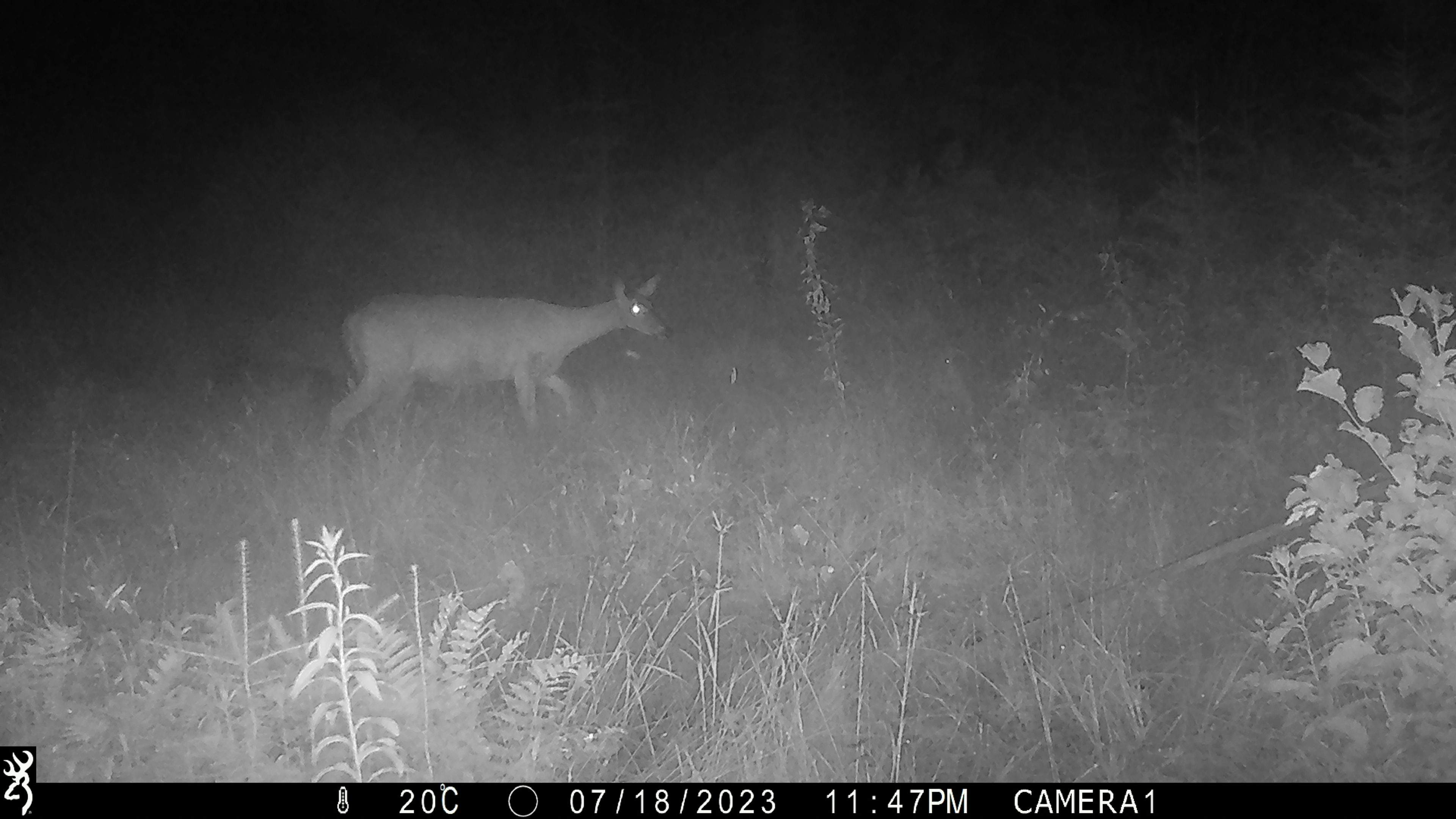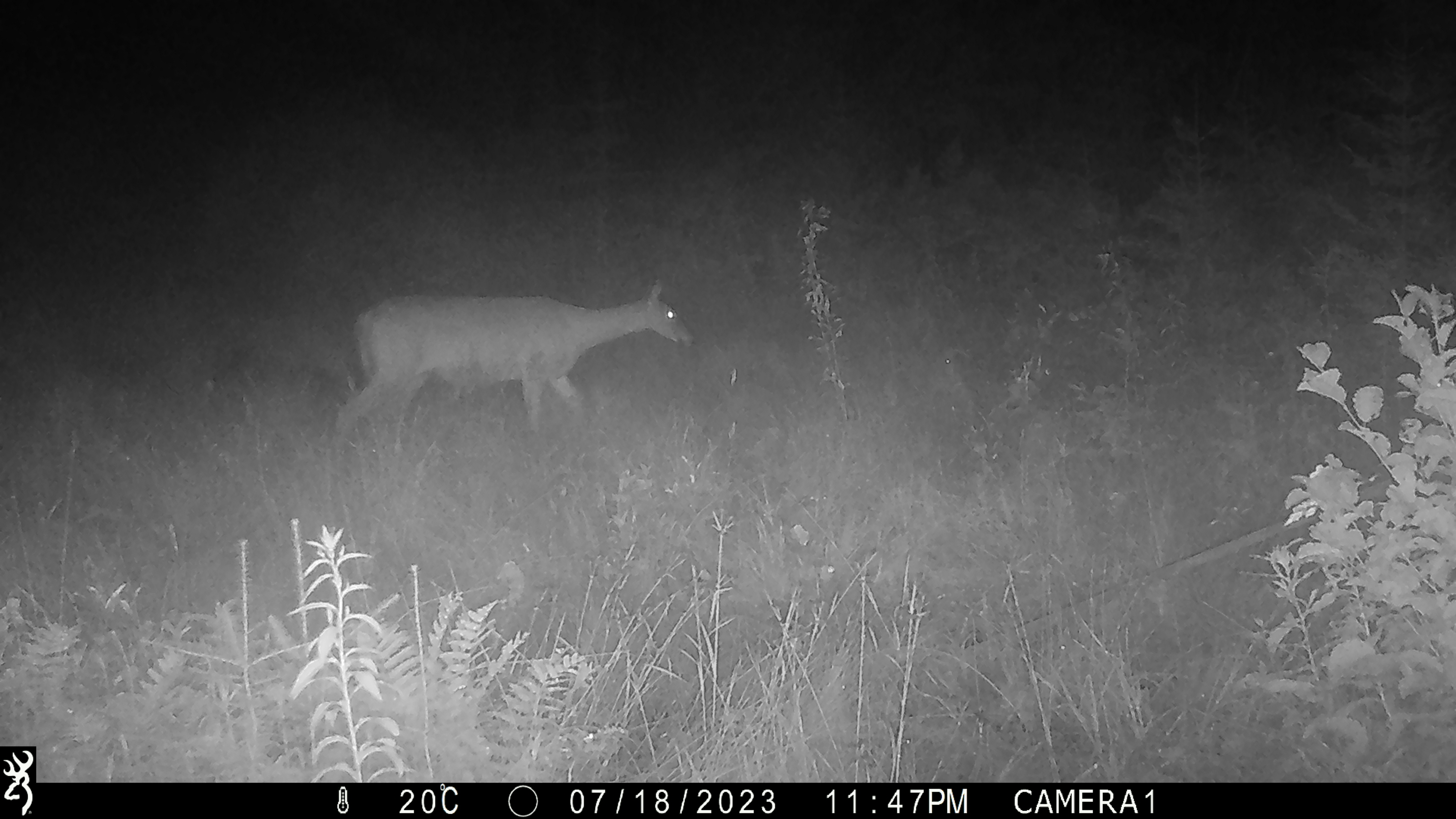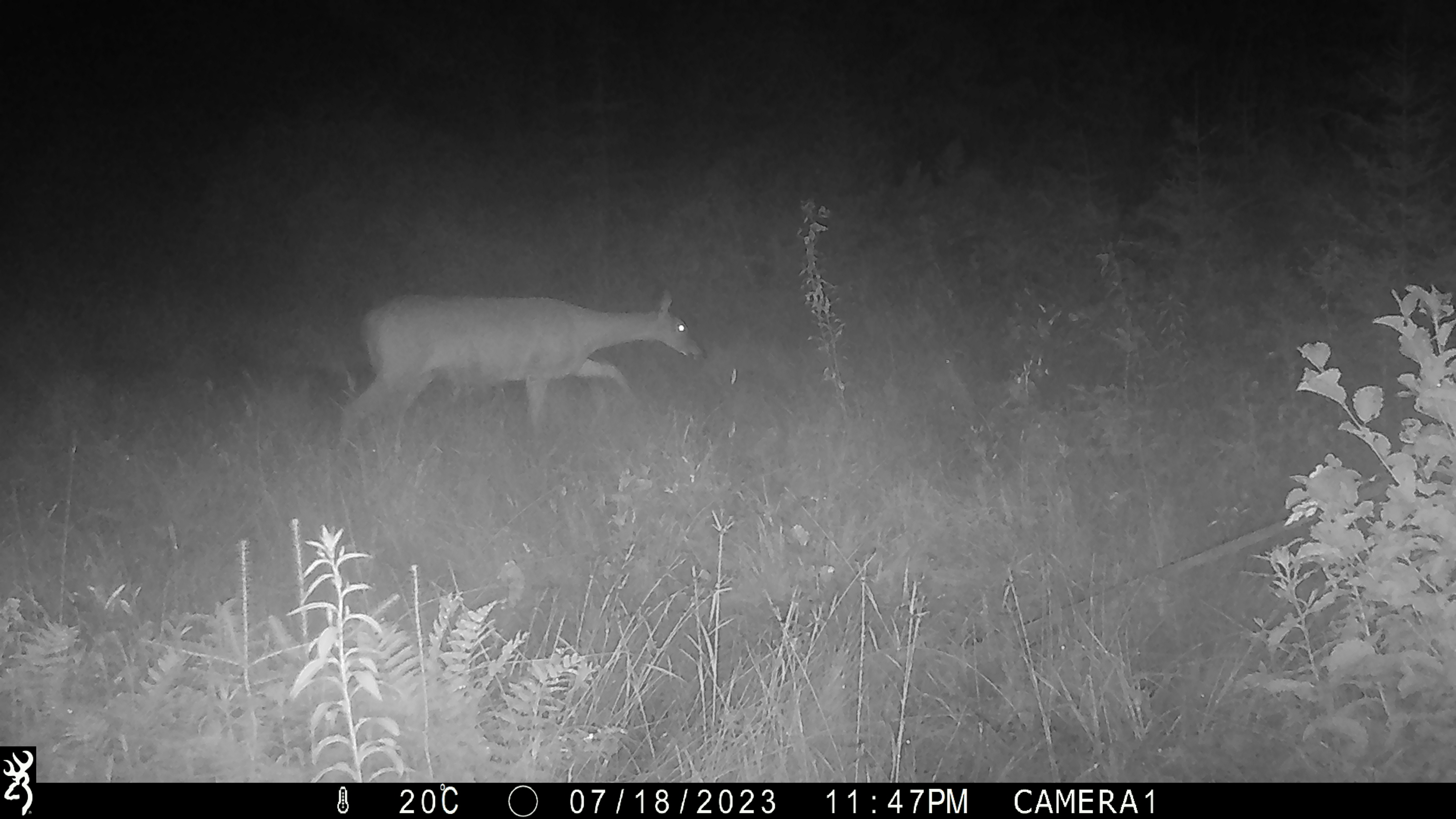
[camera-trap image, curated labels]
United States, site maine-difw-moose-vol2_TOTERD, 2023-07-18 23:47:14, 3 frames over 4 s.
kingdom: Animalia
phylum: Chordata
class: Mammalia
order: Artiodactyla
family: Cervidae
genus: Odocoileus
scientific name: Odocoileus virginianus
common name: white-tailed deer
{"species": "white-tailed deer (Odocoileus virginianus)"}